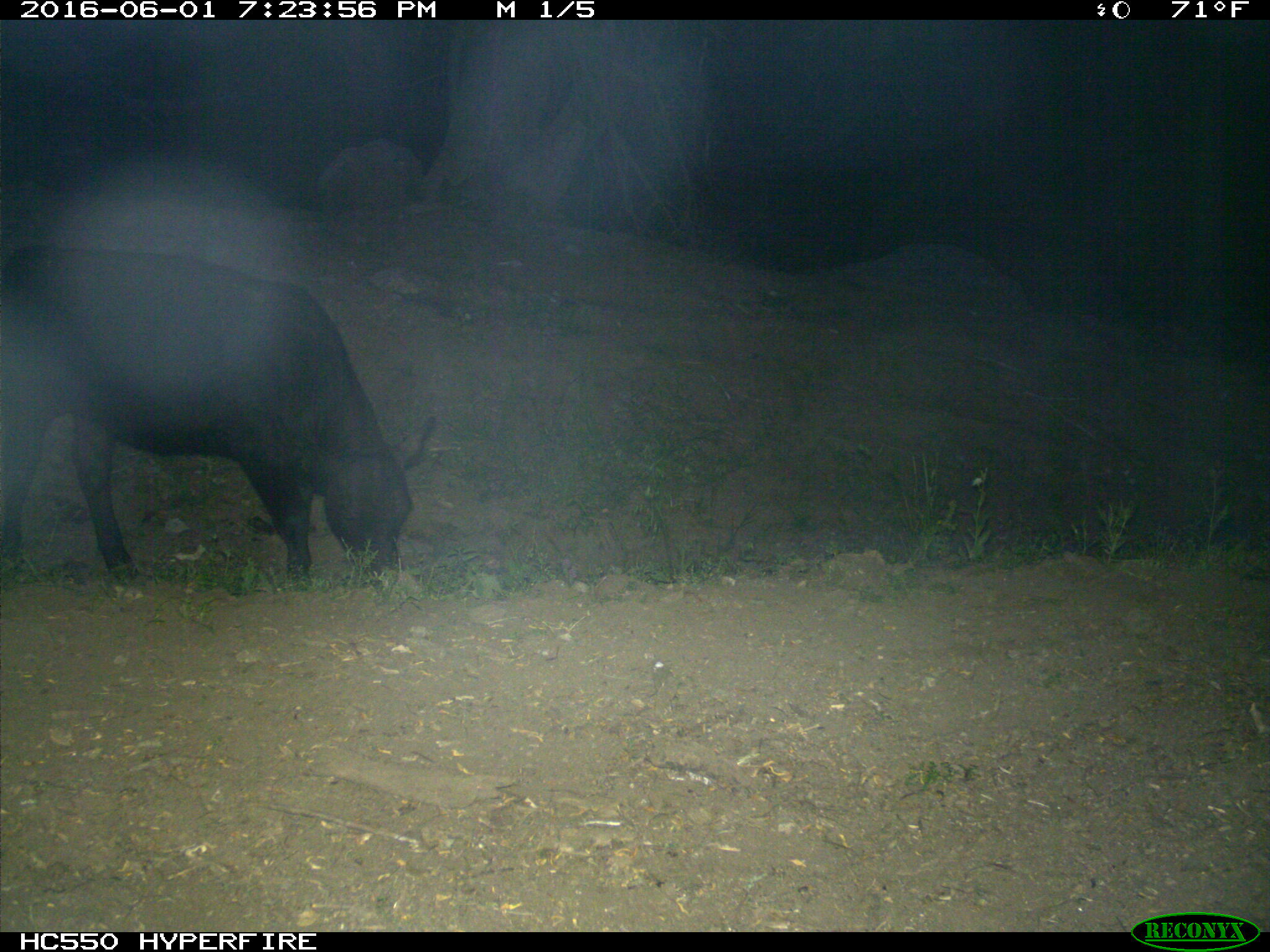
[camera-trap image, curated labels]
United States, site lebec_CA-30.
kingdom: Animalia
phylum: Chordata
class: Mammalia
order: Artiodactyla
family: Bovidae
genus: Bos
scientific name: Bos taurus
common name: domestic cow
Bos taurus (domestic cow).